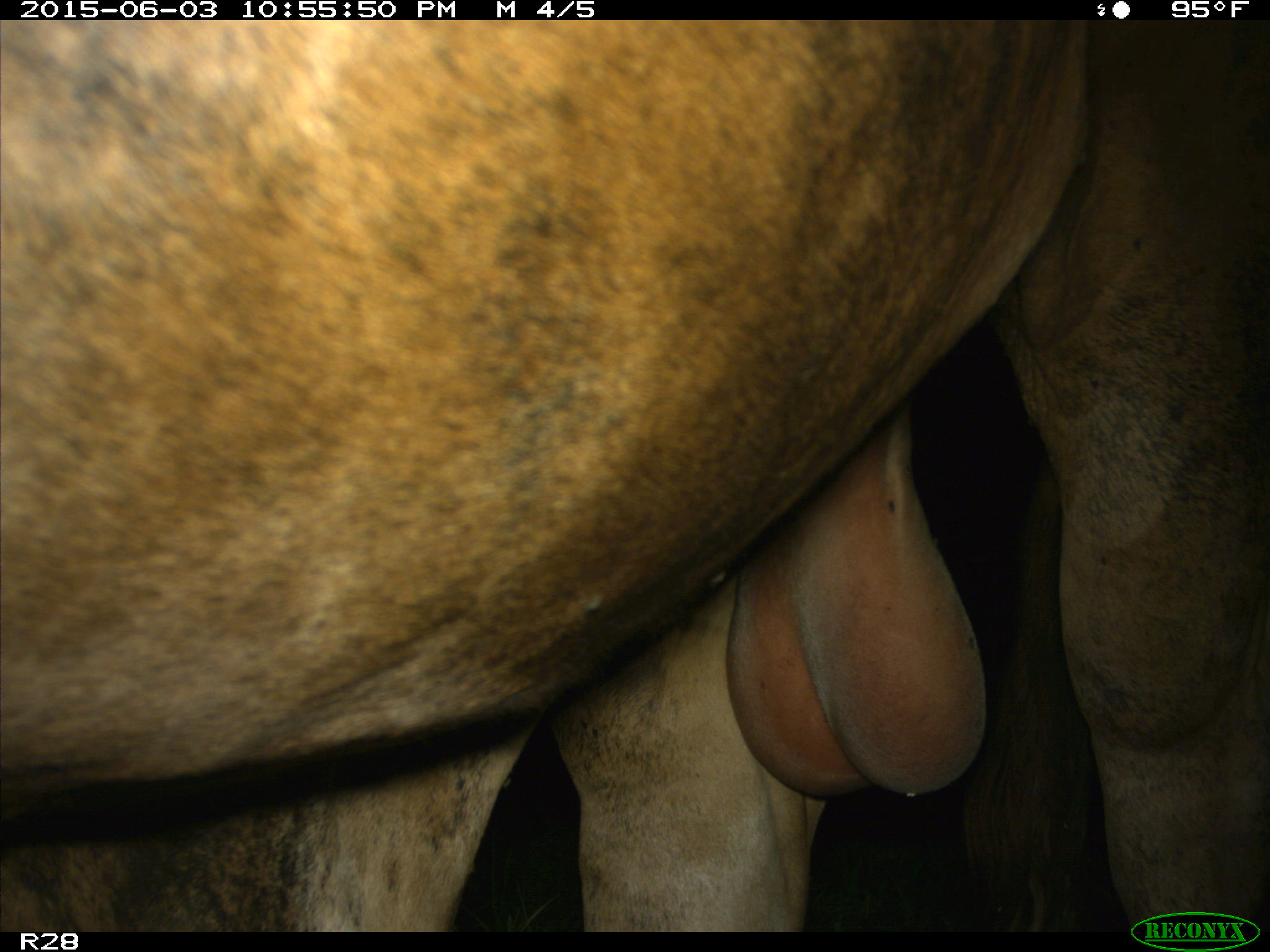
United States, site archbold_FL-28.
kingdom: Animalia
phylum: Chordata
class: Mammalia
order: Artiodactyla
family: Bovidae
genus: Bos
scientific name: Bos taurus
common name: domestic cow